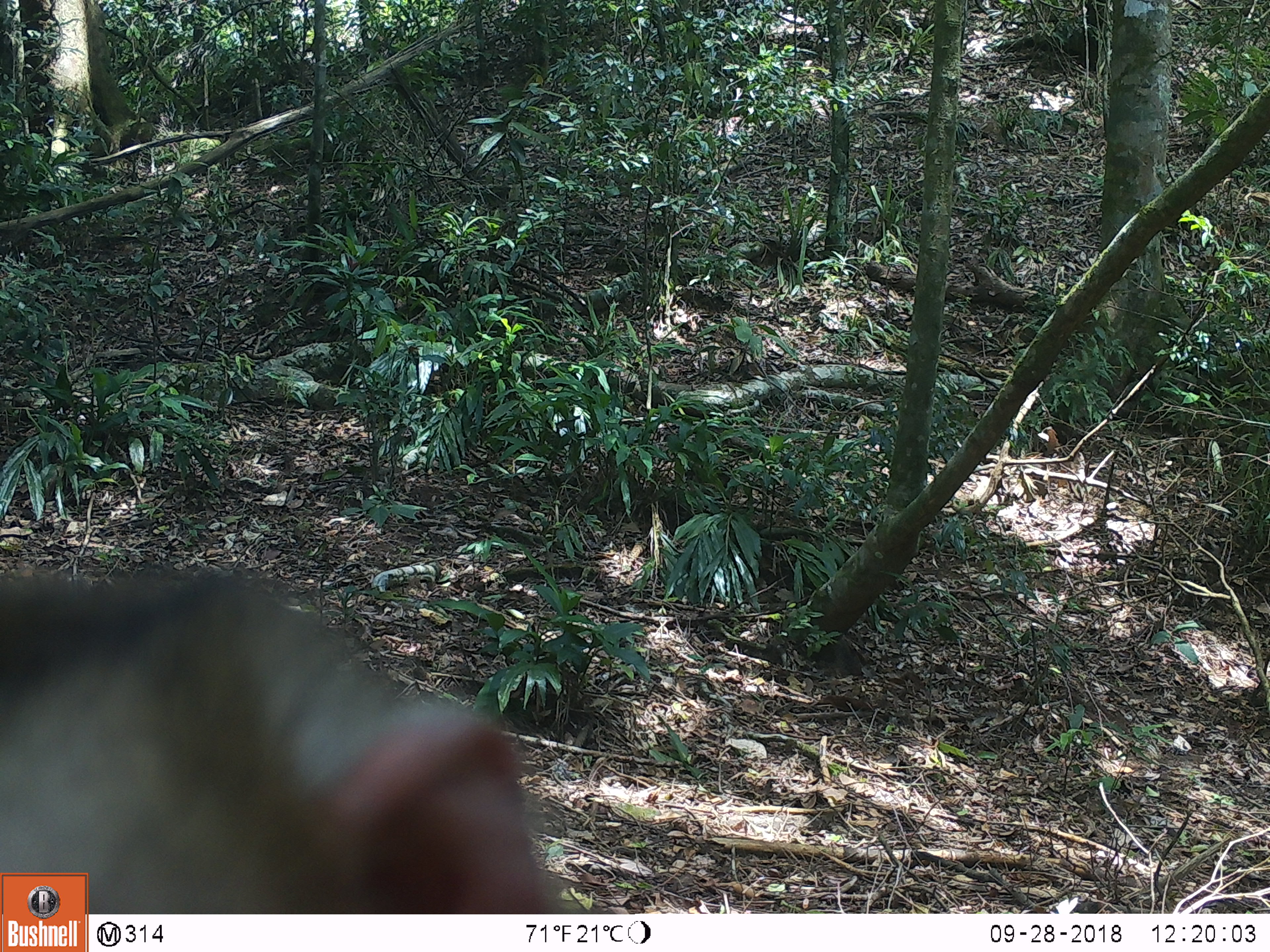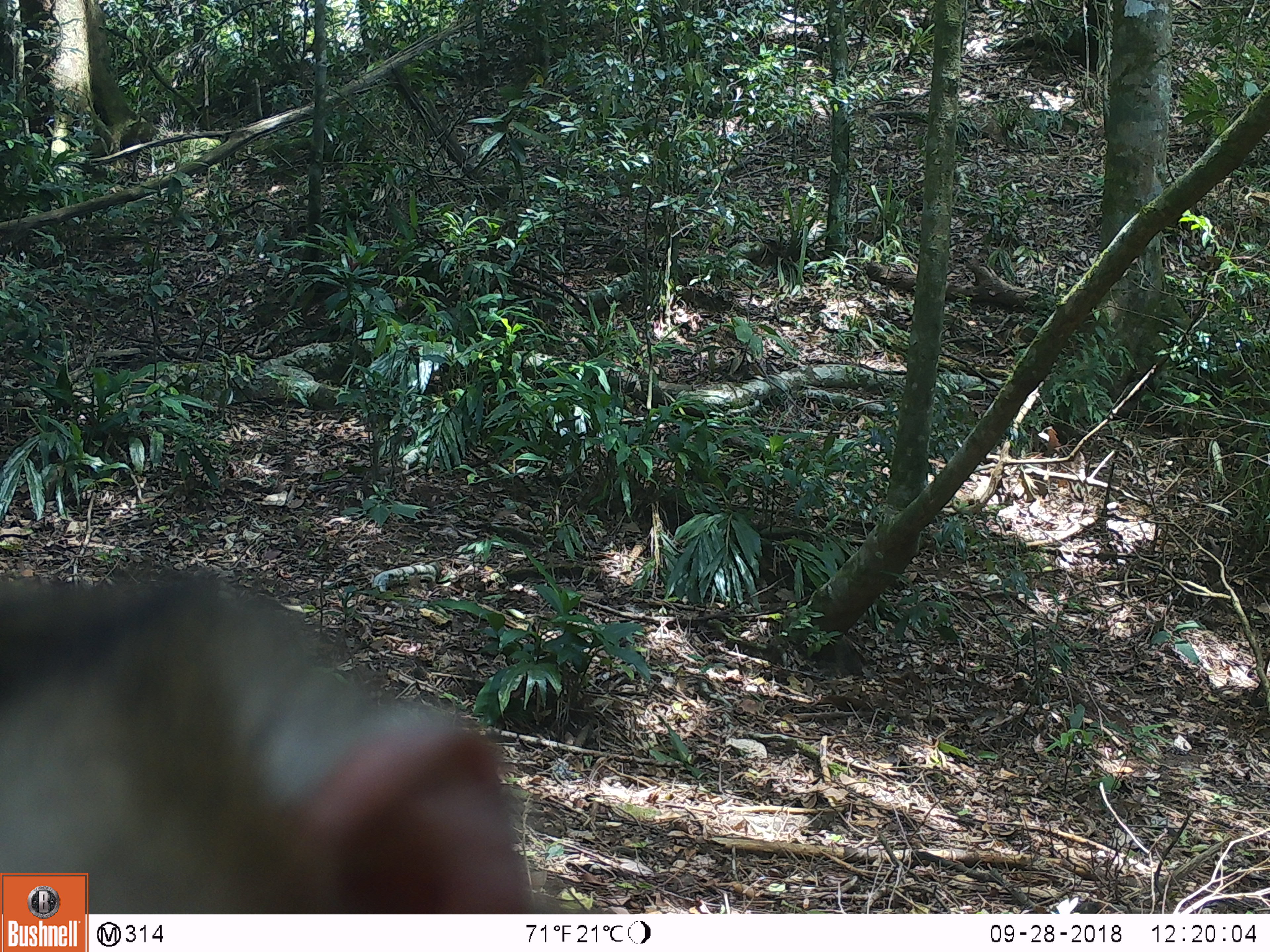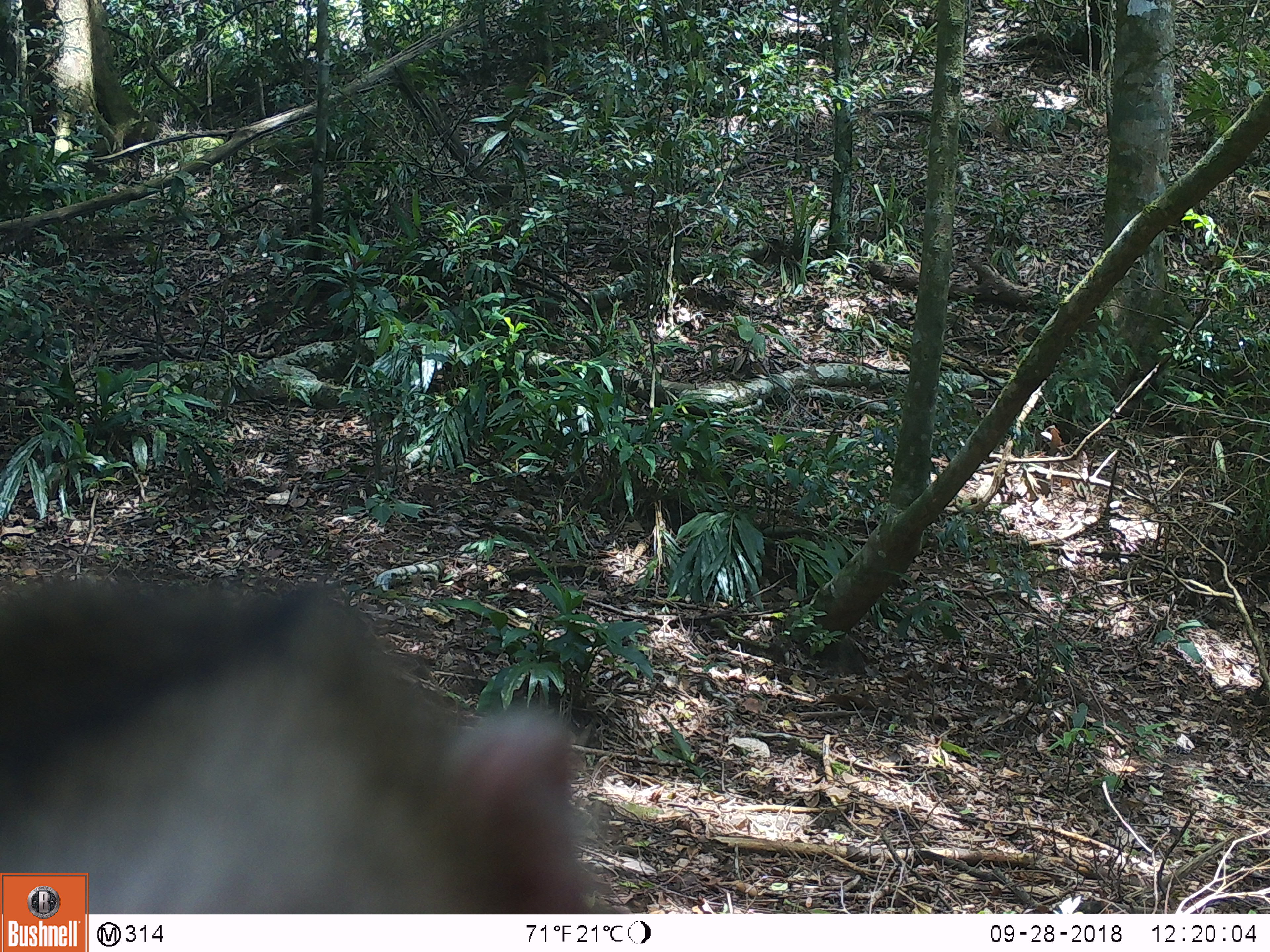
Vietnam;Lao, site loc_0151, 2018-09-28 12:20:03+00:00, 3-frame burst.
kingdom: Animalia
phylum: Chordata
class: Mammalia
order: Primates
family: Cercopithecidae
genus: Macaca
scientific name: Macaca nemestrina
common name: pig-tailed macaque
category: pig tailed macaque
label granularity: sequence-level